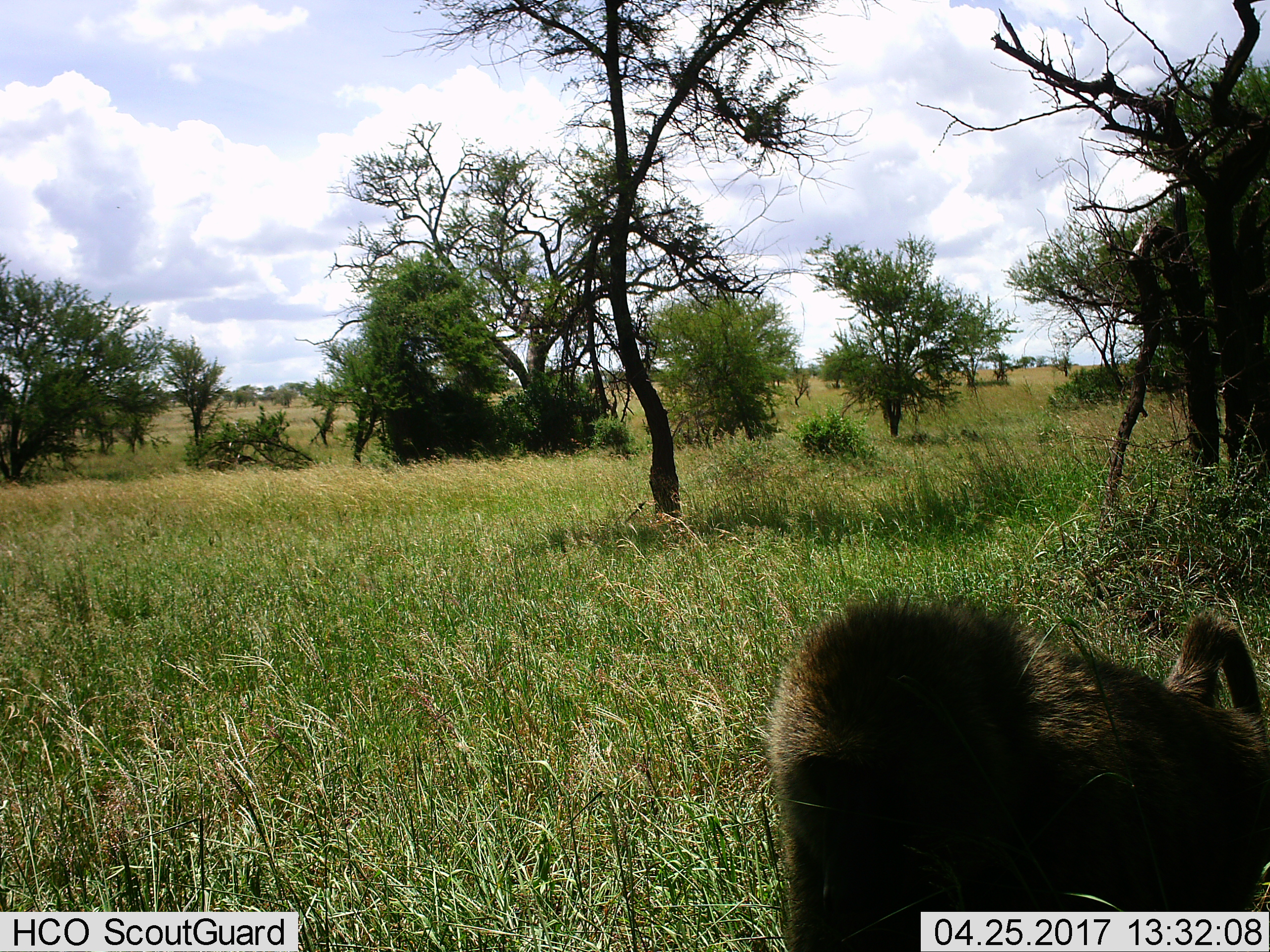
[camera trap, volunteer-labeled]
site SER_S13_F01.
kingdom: Animalia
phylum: Chordata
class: Mammalia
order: Primates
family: Cercopithecidae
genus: Papio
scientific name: Papio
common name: baboon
Baboon (Papio), count 1. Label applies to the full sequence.